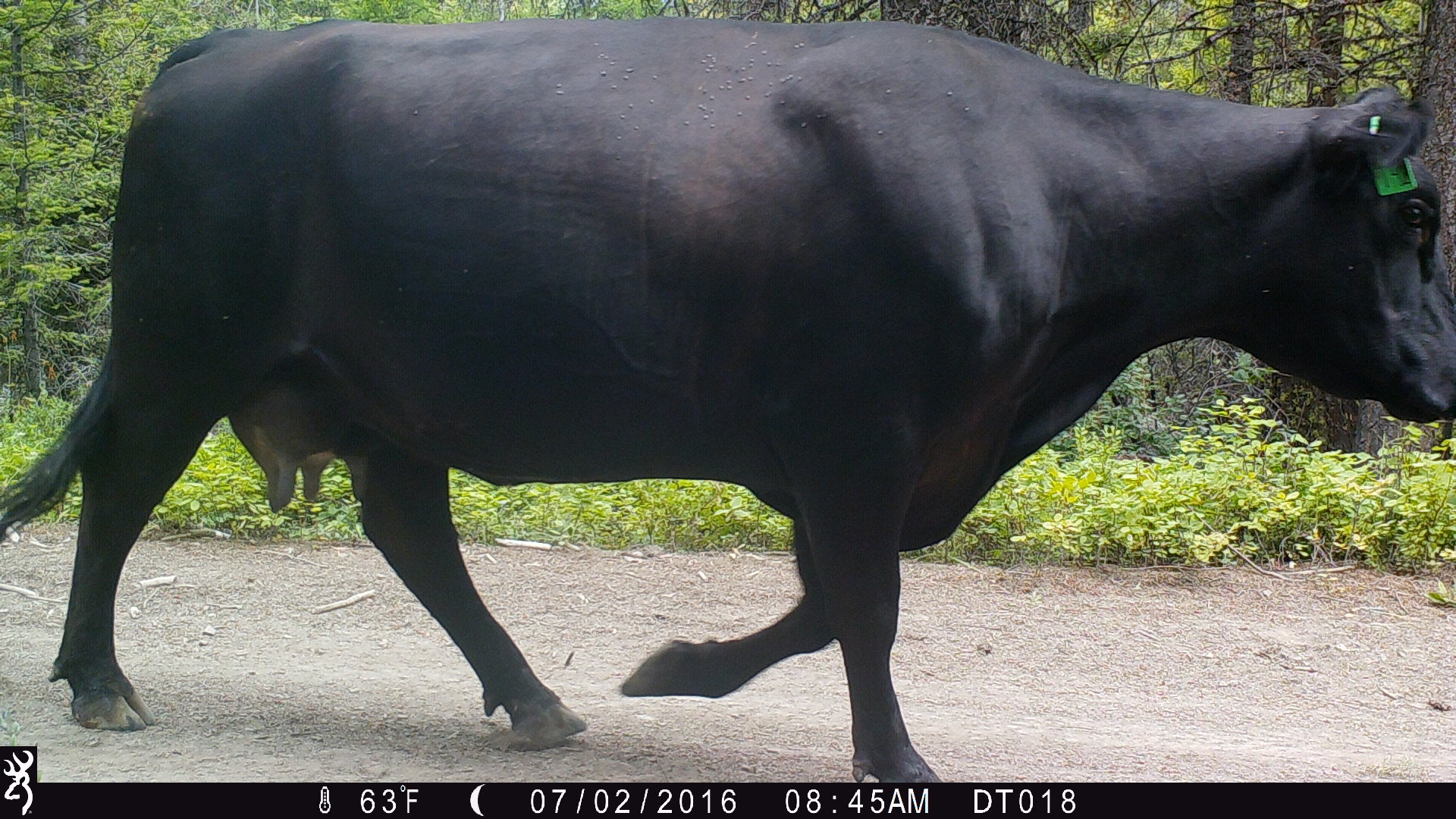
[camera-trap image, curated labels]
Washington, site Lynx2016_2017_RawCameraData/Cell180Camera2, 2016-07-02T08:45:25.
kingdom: Animalia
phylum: Chordata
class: Mammalia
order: Artiodactyla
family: Bovidae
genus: Bos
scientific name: Bos taurus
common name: domestic cattle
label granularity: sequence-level